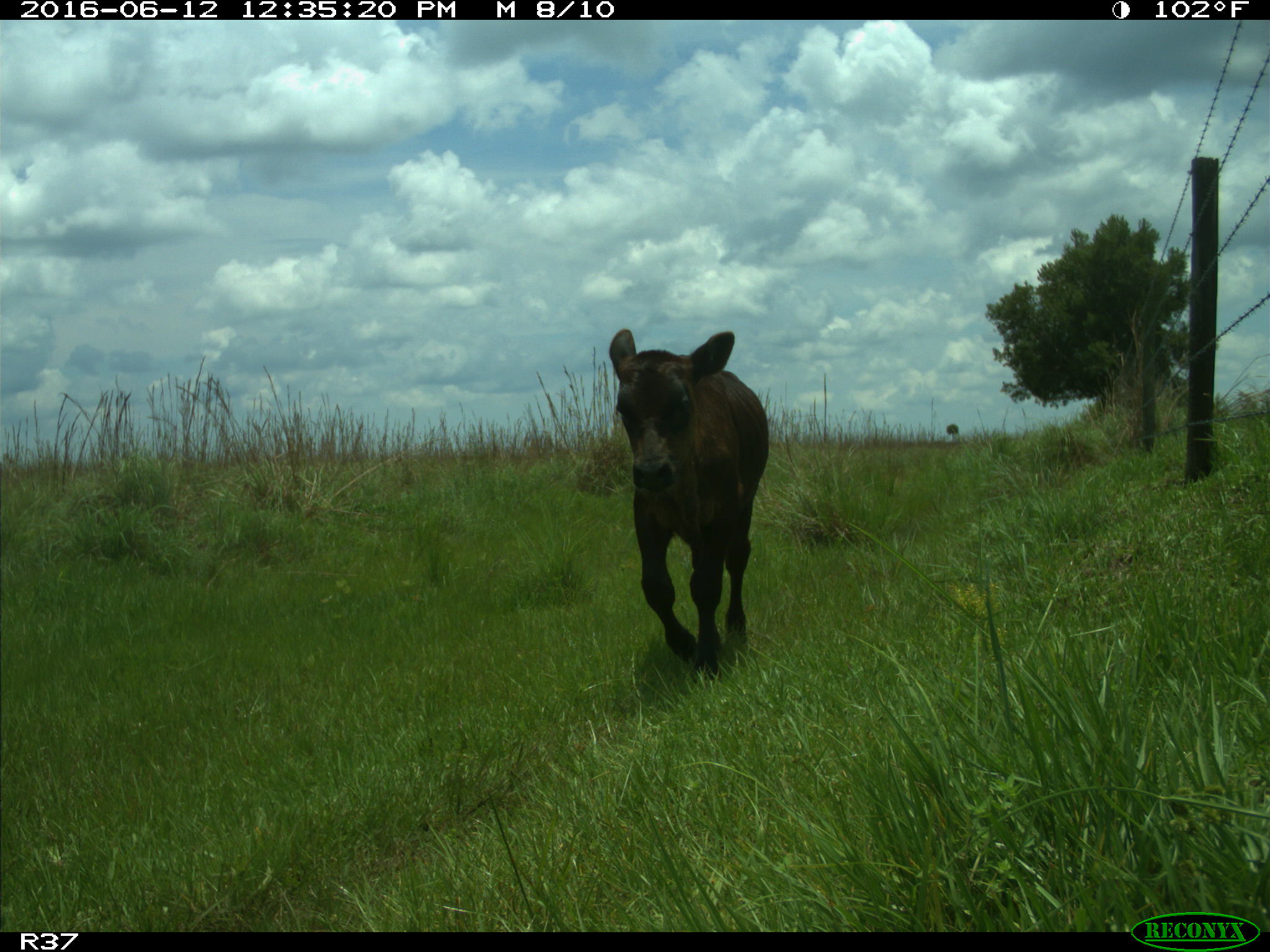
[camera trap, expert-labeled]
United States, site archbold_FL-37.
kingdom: Animalia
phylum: Chordata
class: Mammalia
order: Artiodactyla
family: Bovidae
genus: Bos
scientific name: Bos taurus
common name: domestic cow